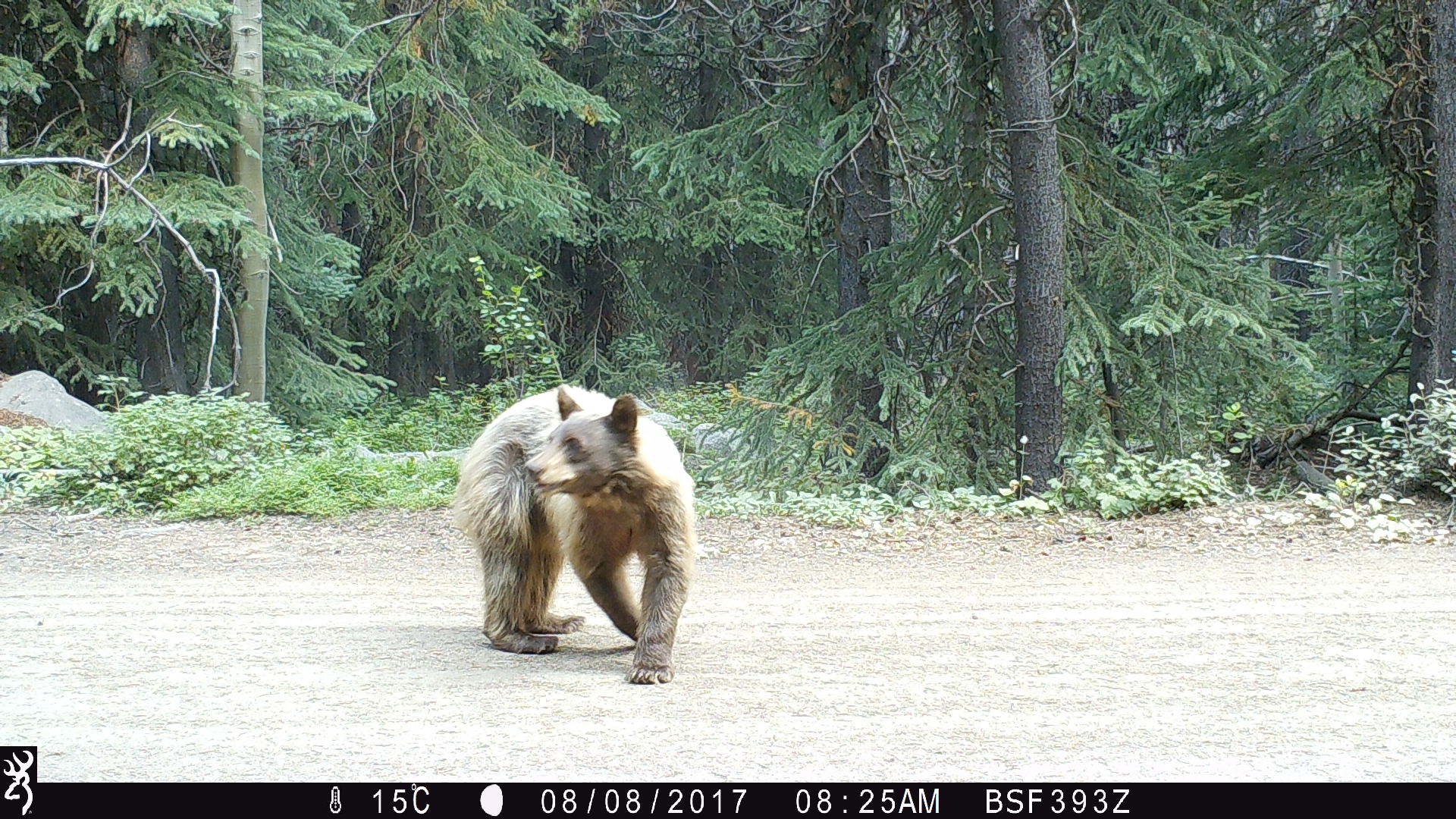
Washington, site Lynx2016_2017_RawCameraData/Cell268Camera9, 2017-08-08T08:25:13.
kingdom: Animalia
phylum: Chordata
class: Mammalia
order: Carnivora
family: Ursidae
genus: Ursus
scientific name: Ursus americanus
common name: american black bear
Ursus americanus (american black bear). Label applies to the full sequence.